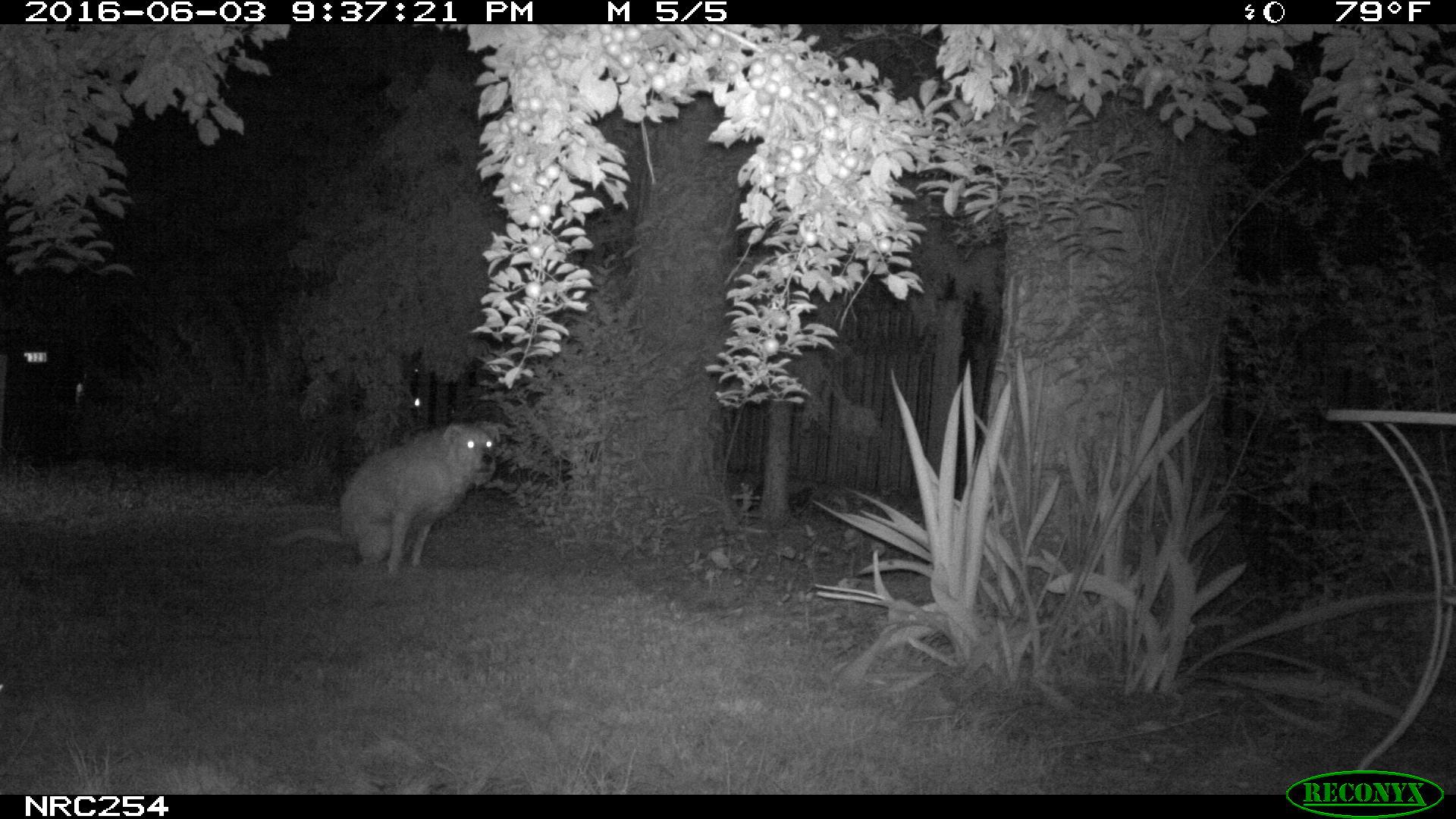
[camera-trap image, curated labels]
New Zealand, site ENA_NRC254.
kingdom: Animalia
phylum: Chordata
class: Mammalia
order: Carnivora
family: Canidae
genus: Canis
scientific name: Canis familiaris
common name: domestic dog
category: dog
Dog (domestic dog) (Canis familiaris).